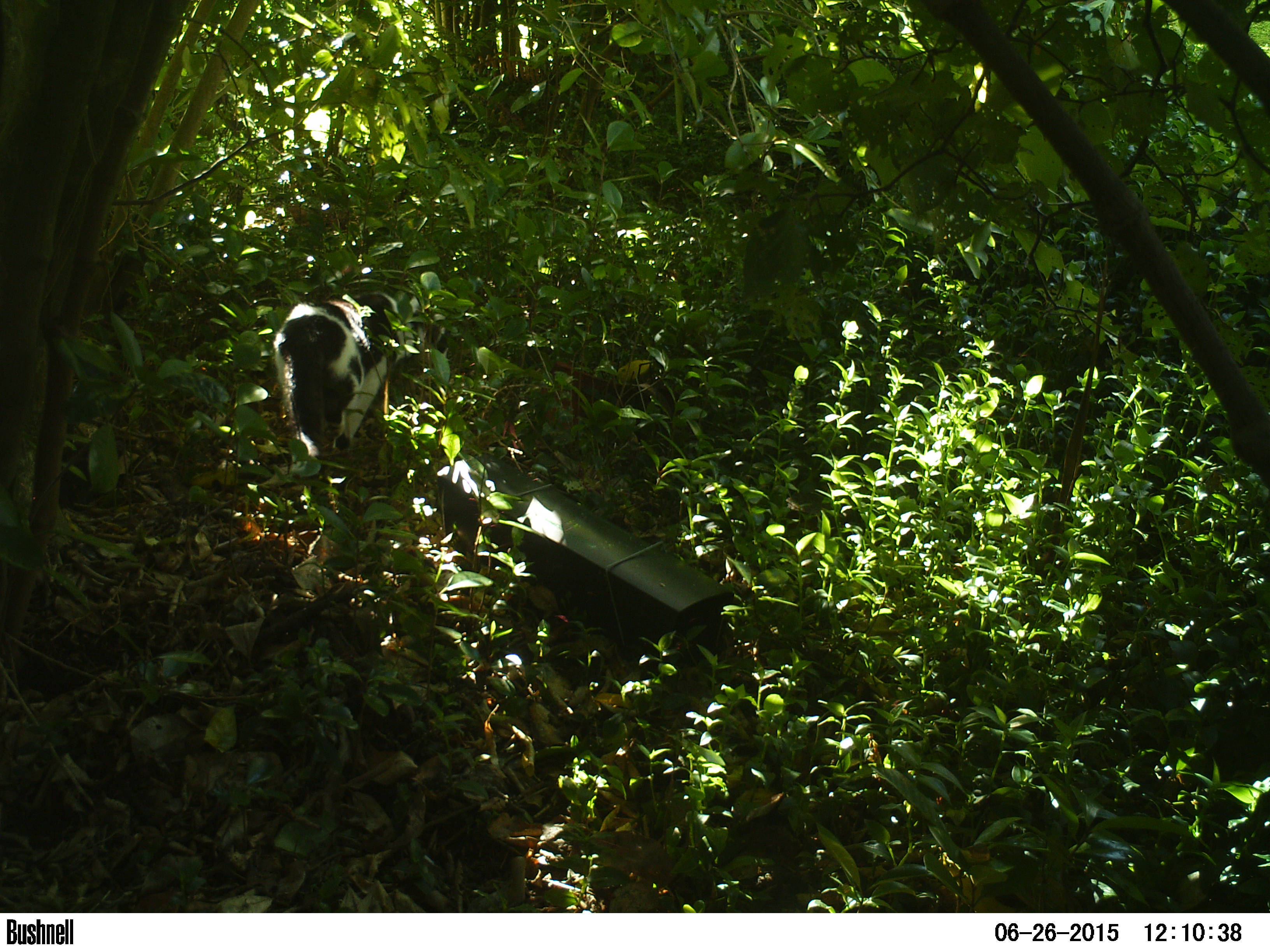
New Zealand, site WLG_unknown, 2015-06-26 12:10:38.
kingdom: Animalia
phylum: Chordata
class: Mammalia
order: Carnivora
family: Felidae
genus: Felis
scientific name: Felis catus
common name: domestic cat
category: cat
Cat (domestic cat) (Felis catus).